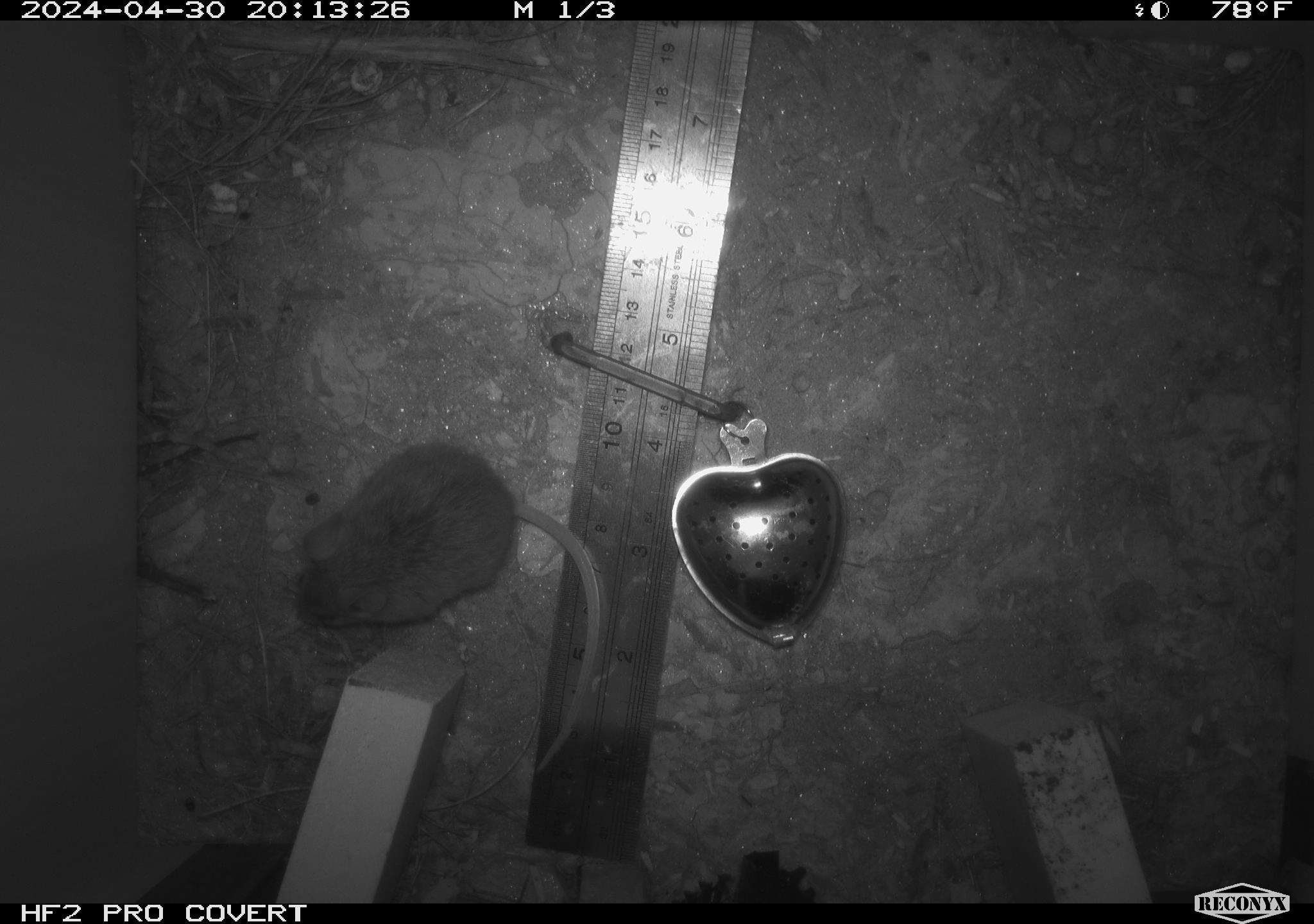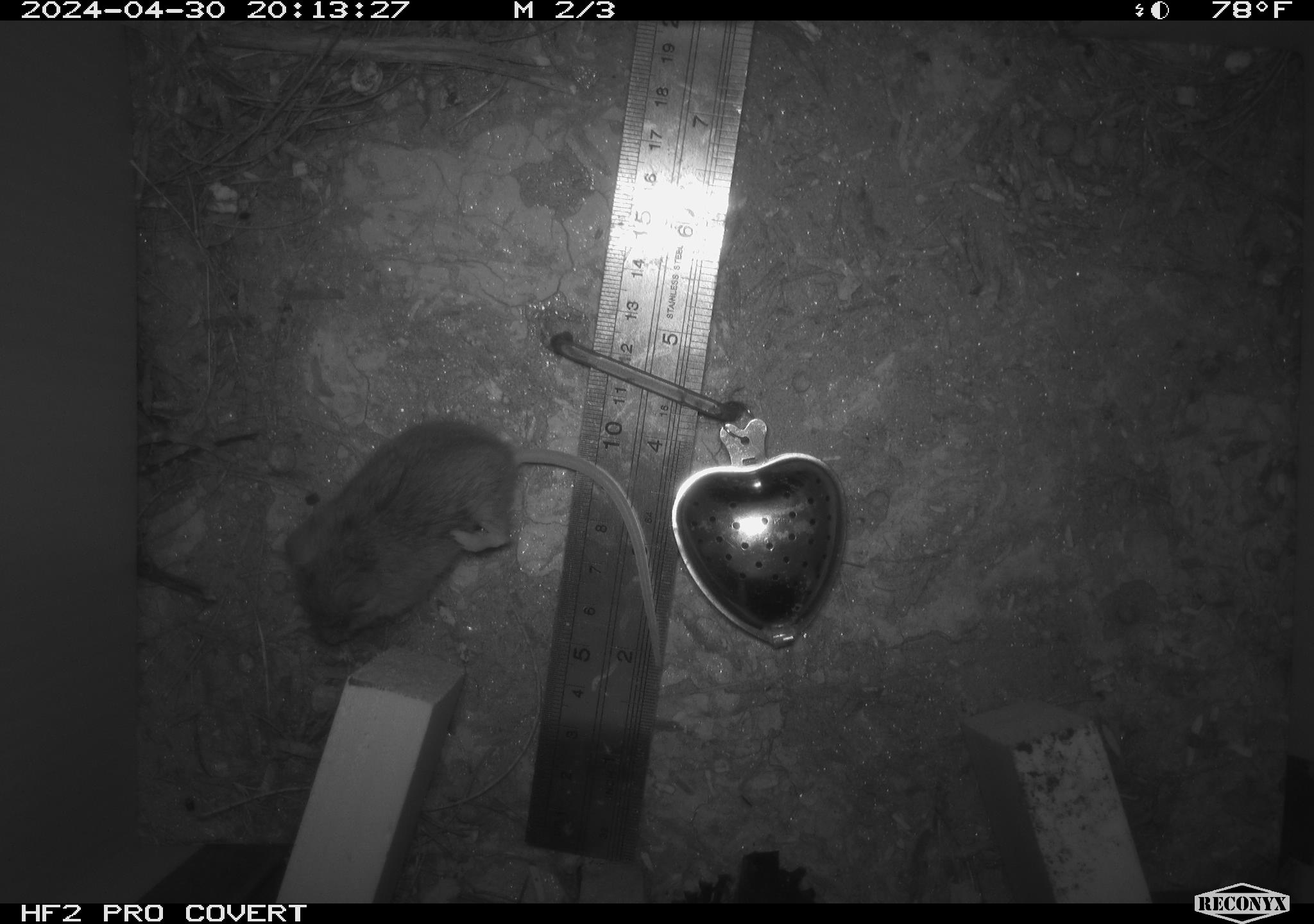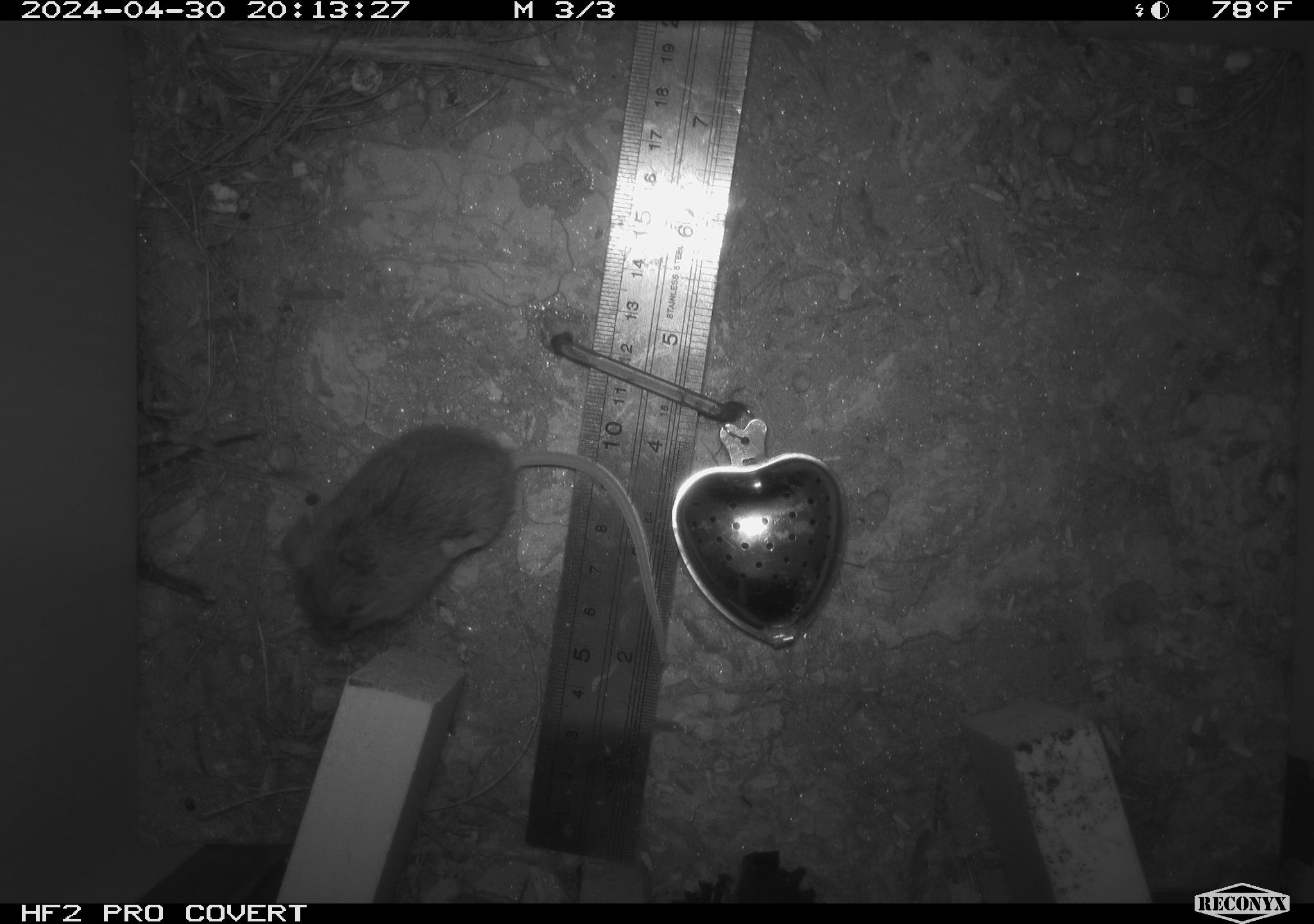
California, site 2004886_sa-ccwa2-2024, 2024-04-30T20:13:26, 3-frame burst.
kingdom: Animalia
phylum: Chordata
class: Mammalia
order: Rodentia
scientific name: Rodentia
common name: mouse species